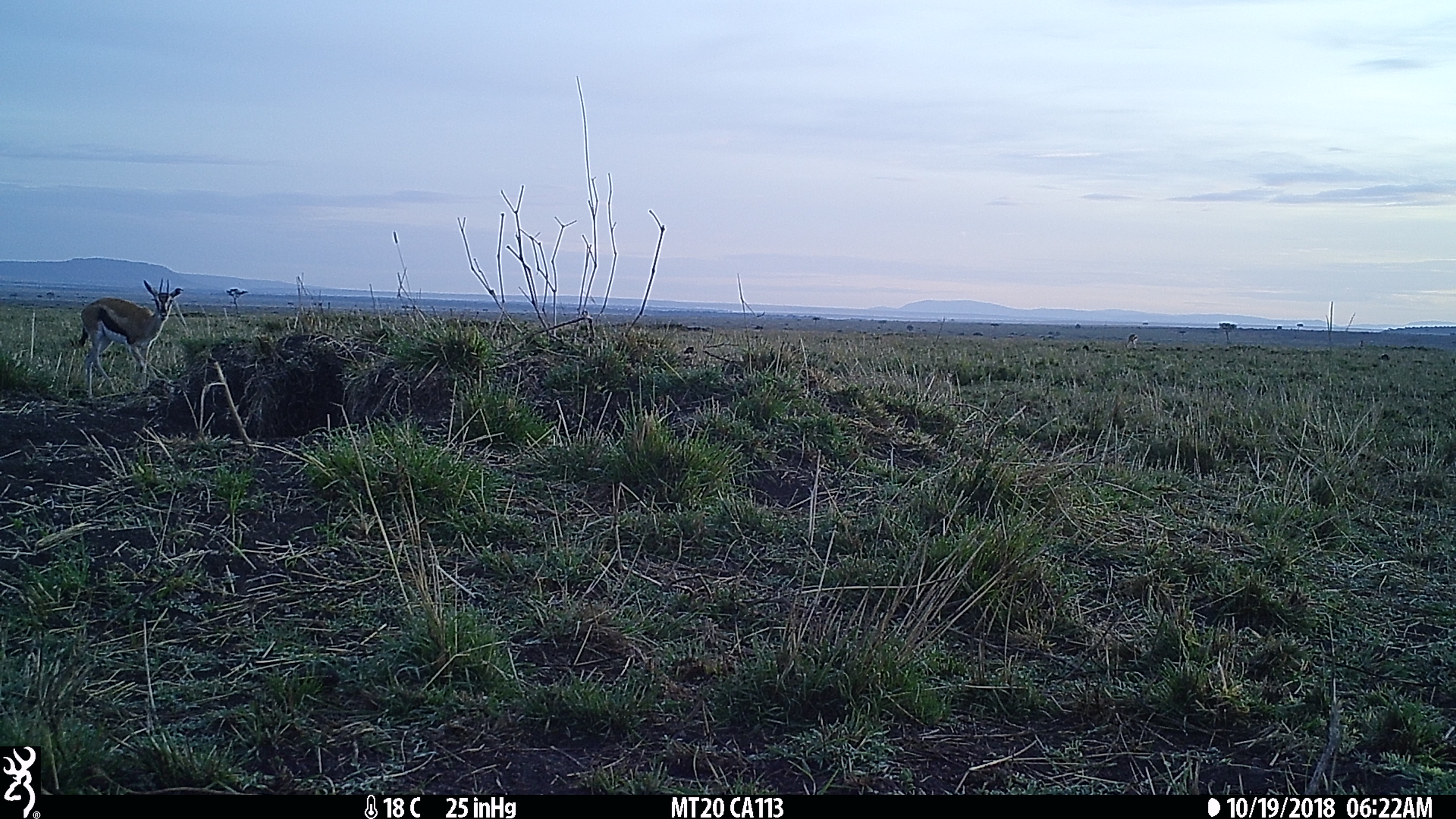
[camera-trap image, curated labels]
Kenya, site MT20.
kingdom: Animalia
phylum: Chordata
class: Mammalia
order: Artiodactyla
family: Bovidae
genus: Eudorcas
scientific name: Eudorcas thomsonii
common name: thomon's gazelle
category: gazelle thomsons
Gazelle thomsons (thomon's gazelle) (Eudorcas thomsonii).